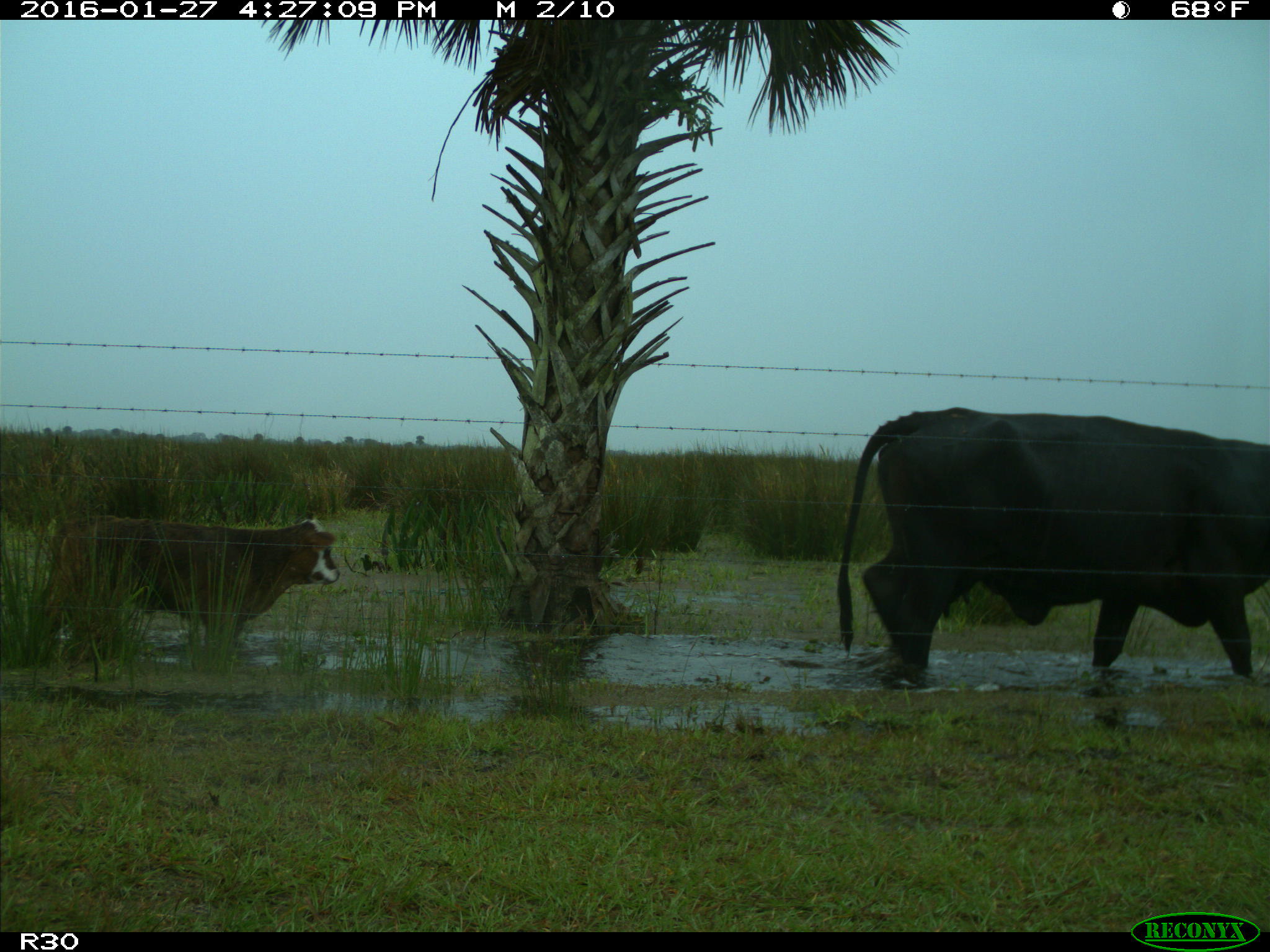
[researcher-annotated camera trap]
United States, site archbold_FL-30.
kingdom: Animalia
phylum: Chordata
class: Mammalia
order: Artiodactyla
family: Bovidae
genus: Bos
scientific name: Bos taurus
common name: domestic cow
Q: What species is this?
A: Bos taurus (domestic cow).